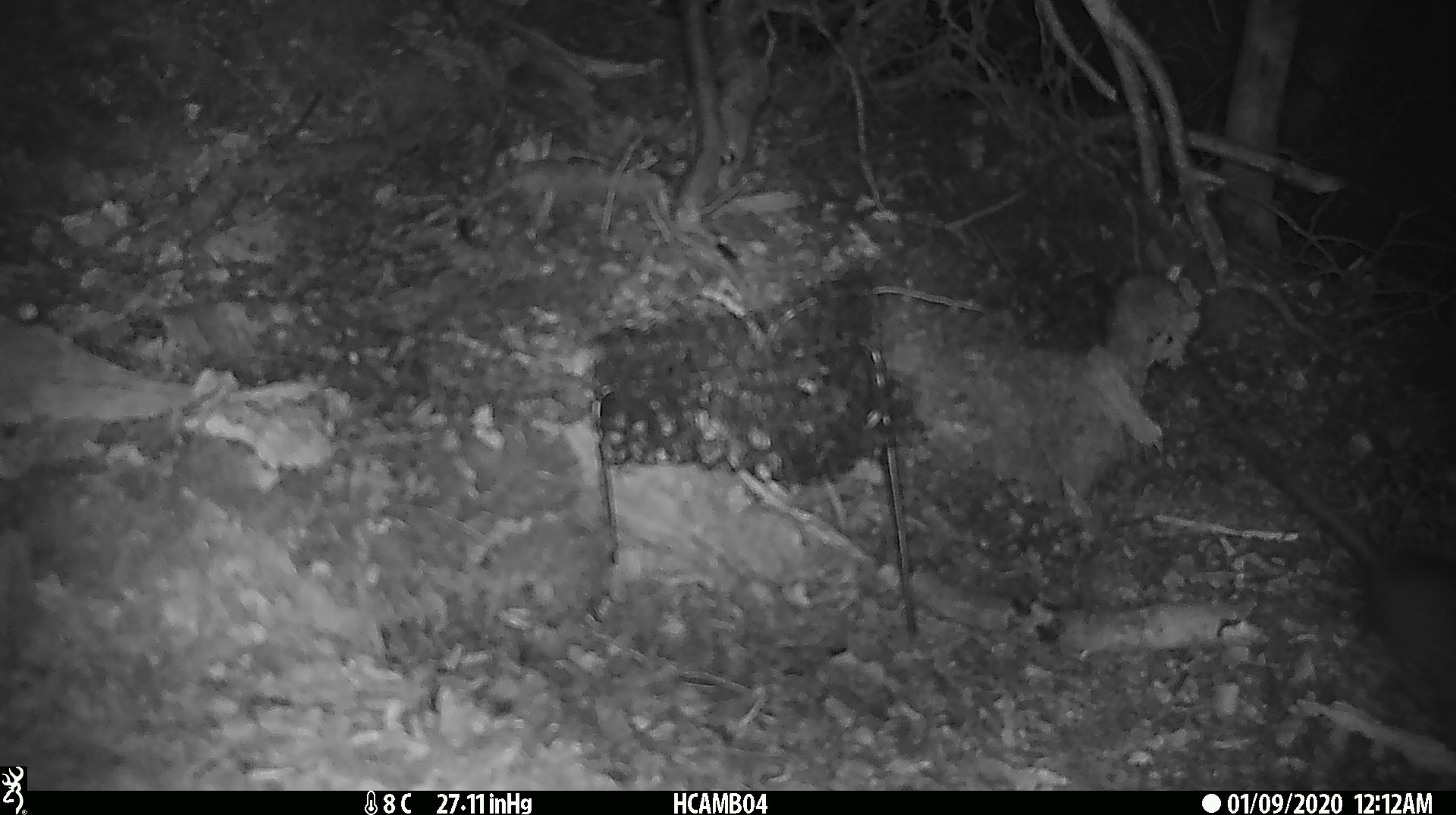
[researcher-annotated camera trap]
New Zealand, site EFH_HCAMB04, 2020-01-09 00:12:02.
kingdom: Animalia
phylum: Chordata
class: Mammalia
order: Rodentia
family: Muridae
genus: Rattus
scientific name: Rattus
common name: rat